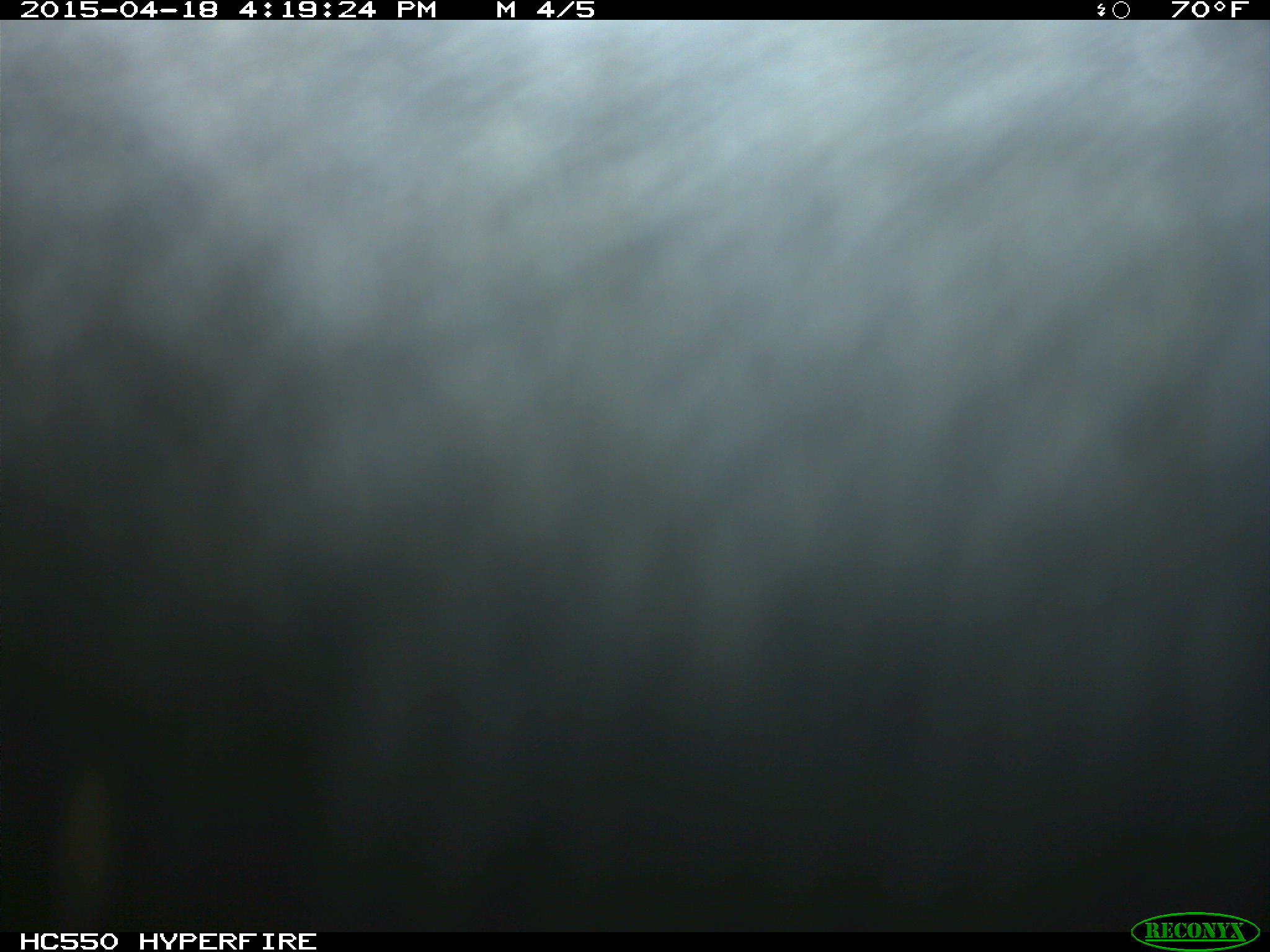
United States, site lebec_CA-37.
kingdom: Animalia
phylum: Chordata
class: Mammalia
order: Artiodactyla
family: Bovidae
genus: Bos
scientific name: Bos taurus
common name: domestic cow